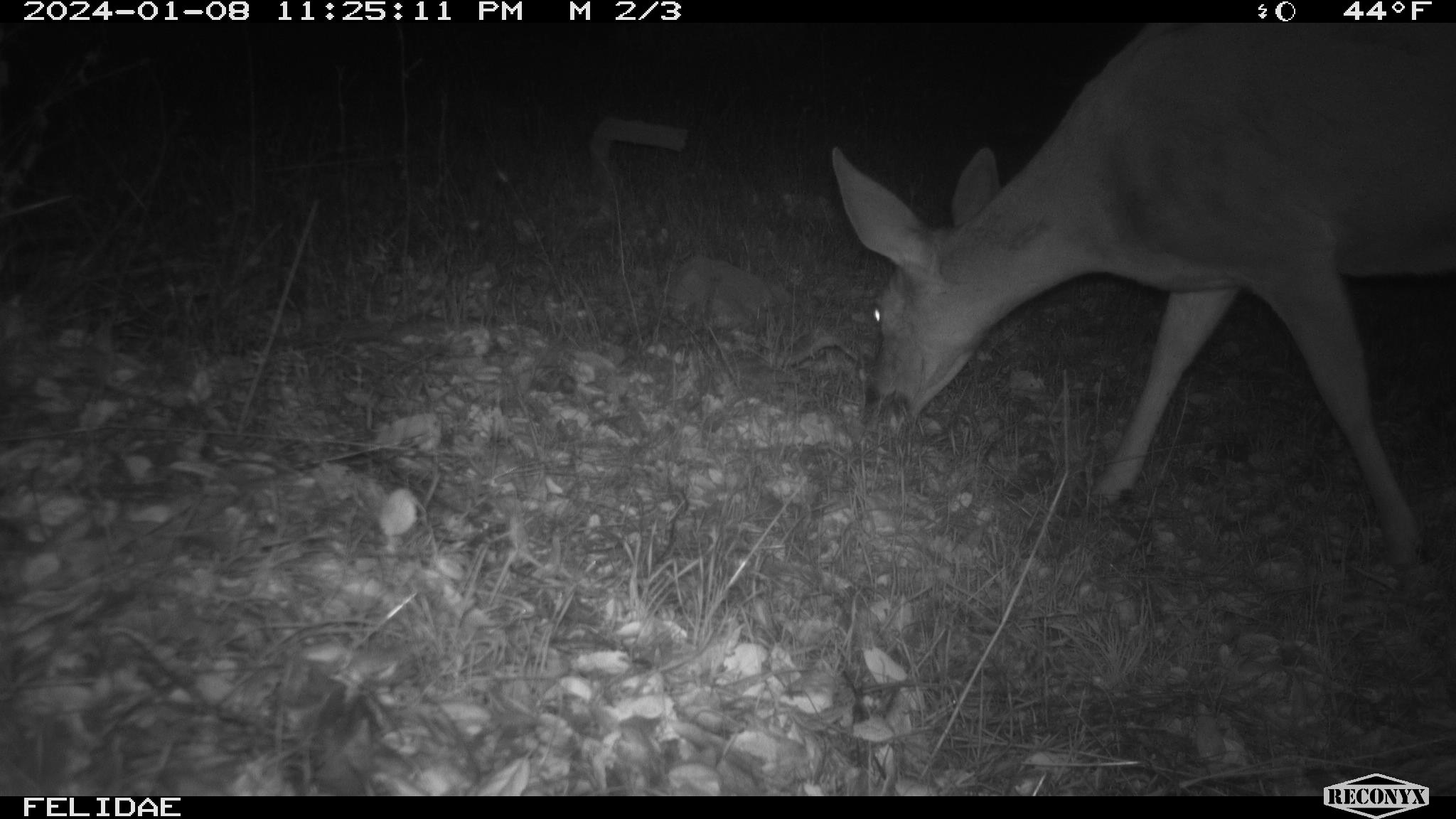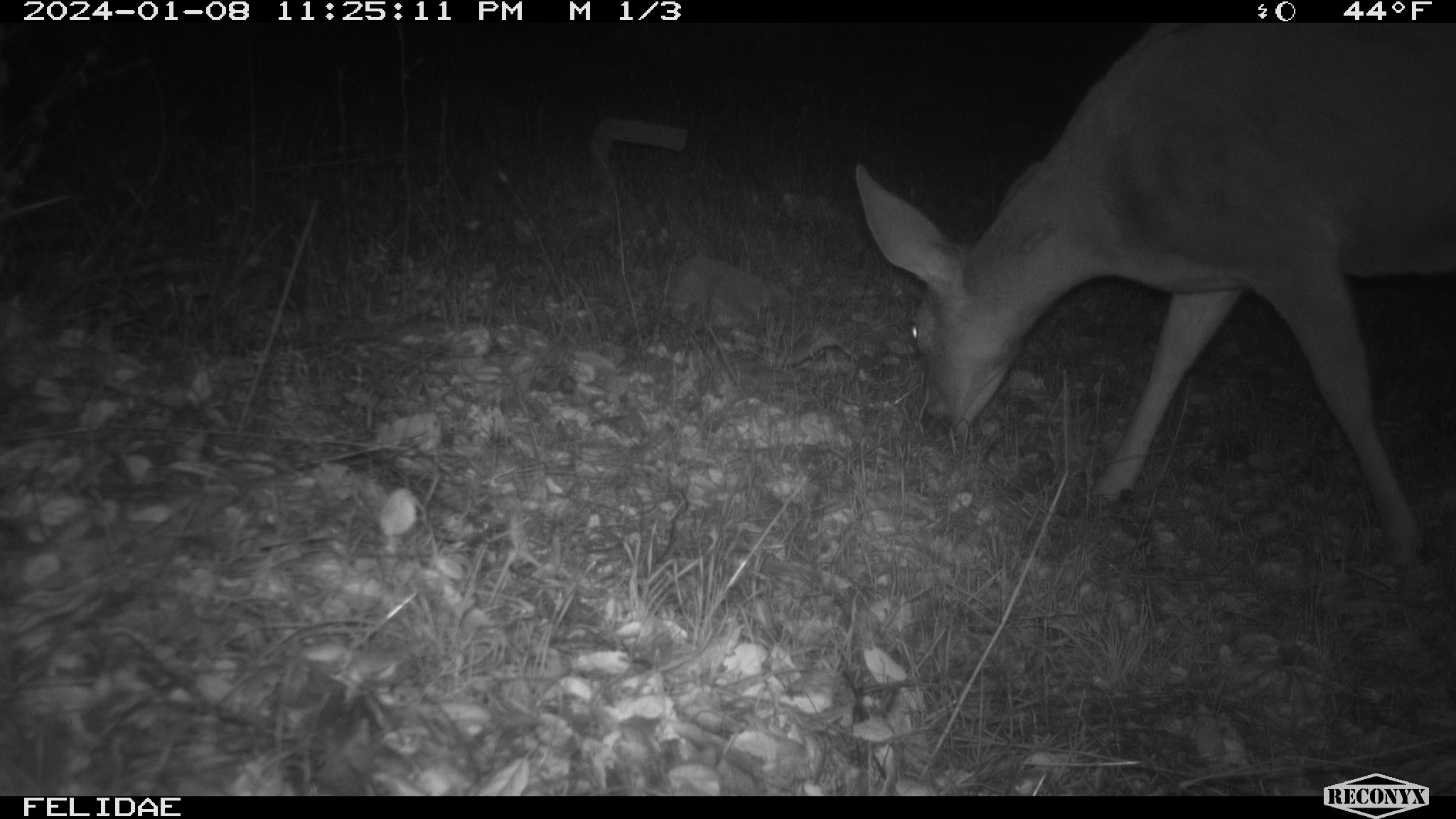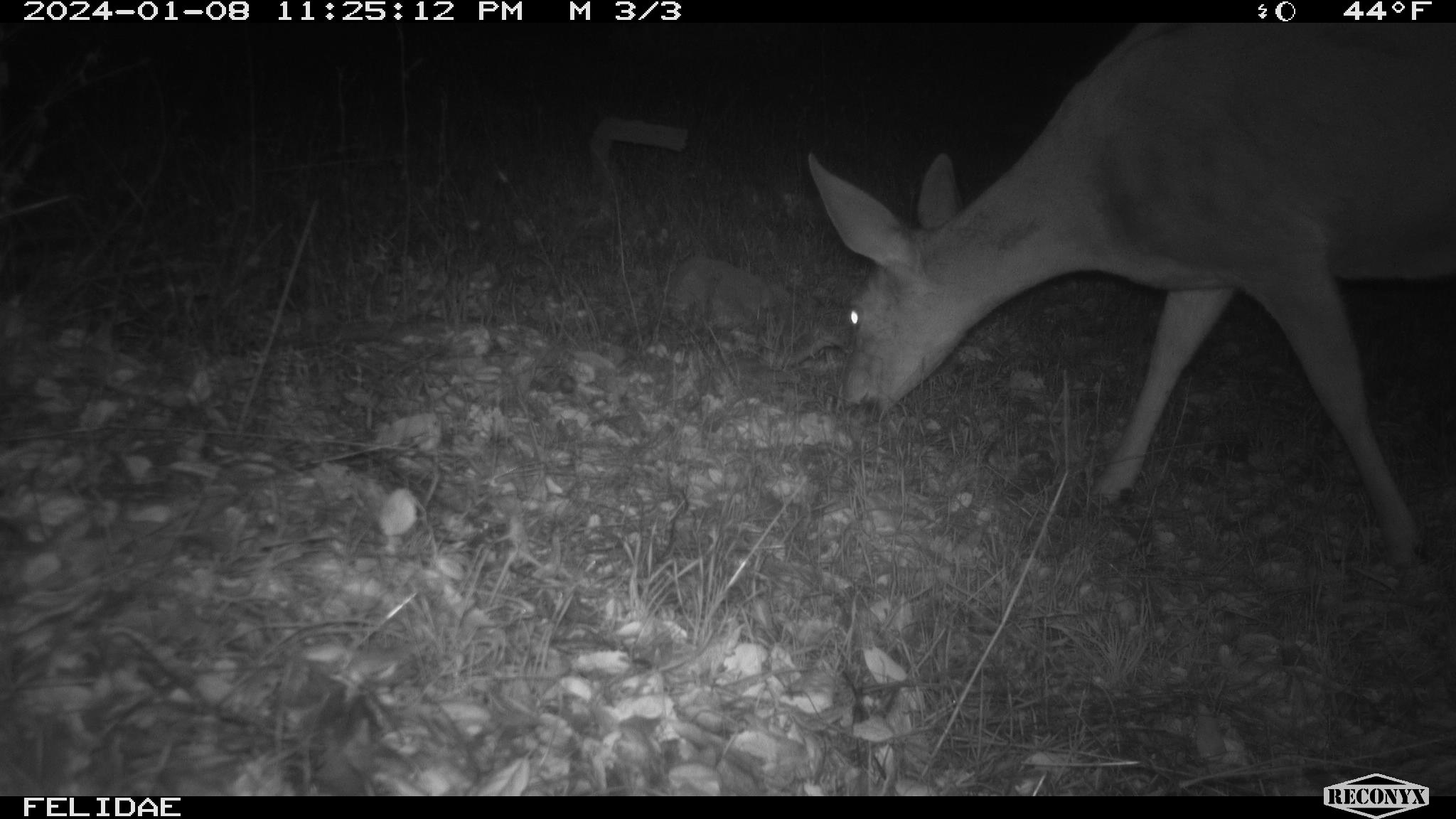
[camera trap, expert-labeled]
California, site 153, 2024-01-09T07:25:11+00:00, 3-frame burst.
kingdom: Animalia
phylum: Chordata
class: Mammalia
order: Artiodactyla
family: Cervidae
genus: Odocoileus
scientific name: Odocoileus hemionus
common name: mule deer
Mule deer (Odocoileus hemionus).